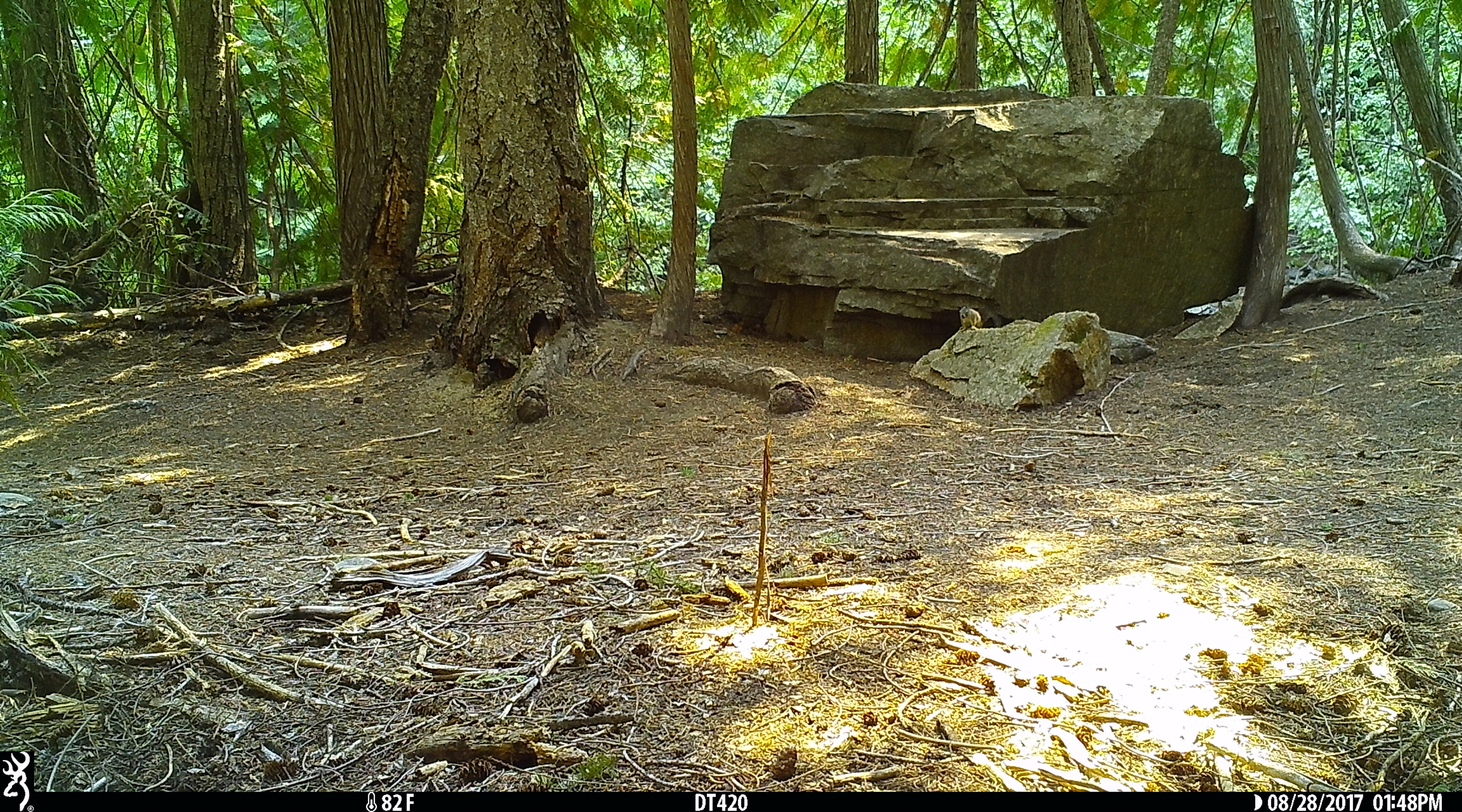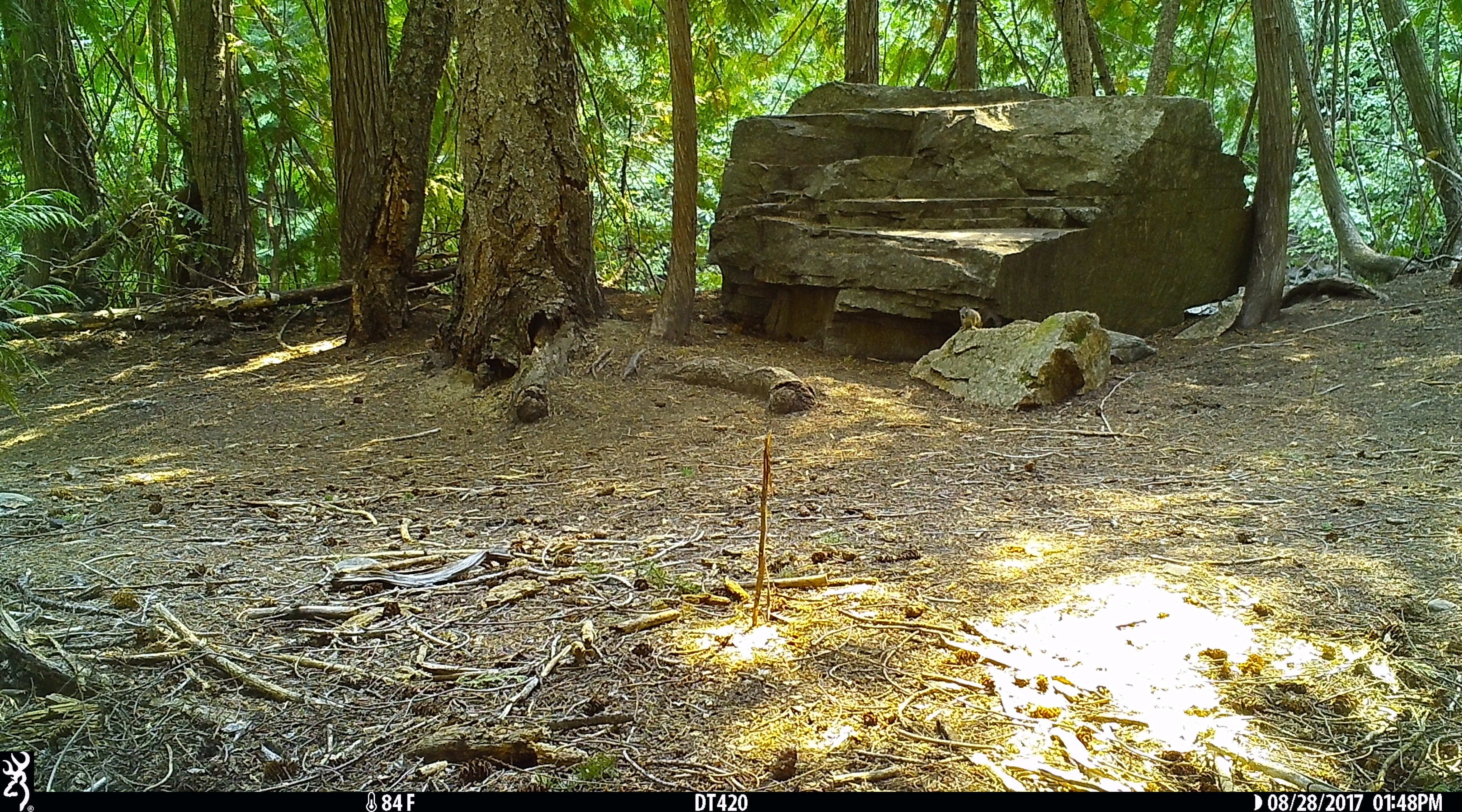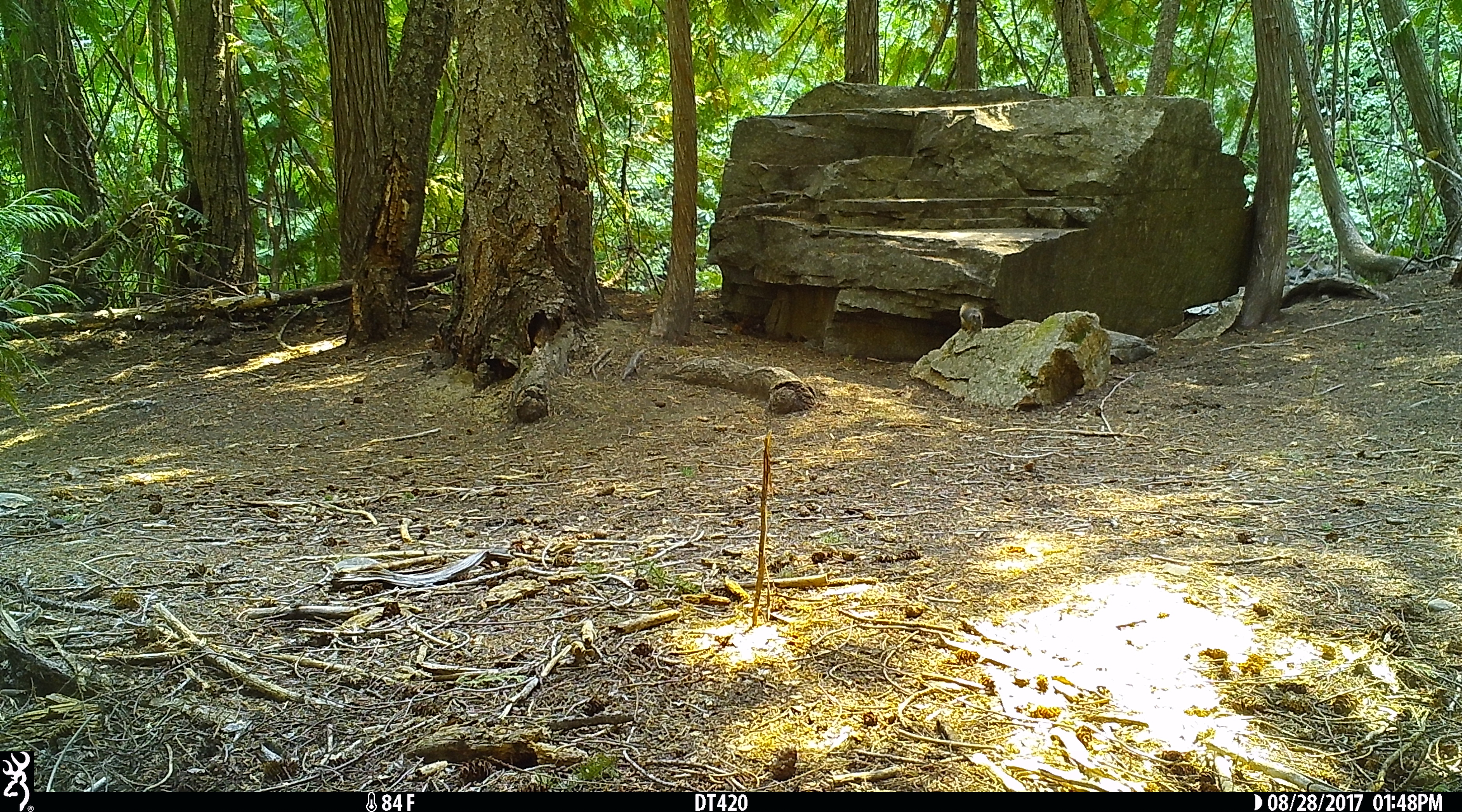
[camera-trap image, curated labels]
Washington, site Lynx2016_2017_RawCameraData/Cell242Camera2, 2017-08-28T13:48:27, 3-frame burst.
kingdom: Animalia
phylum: Chordata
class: Mammalia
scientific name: Mammalia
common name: small mammal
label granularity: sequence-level